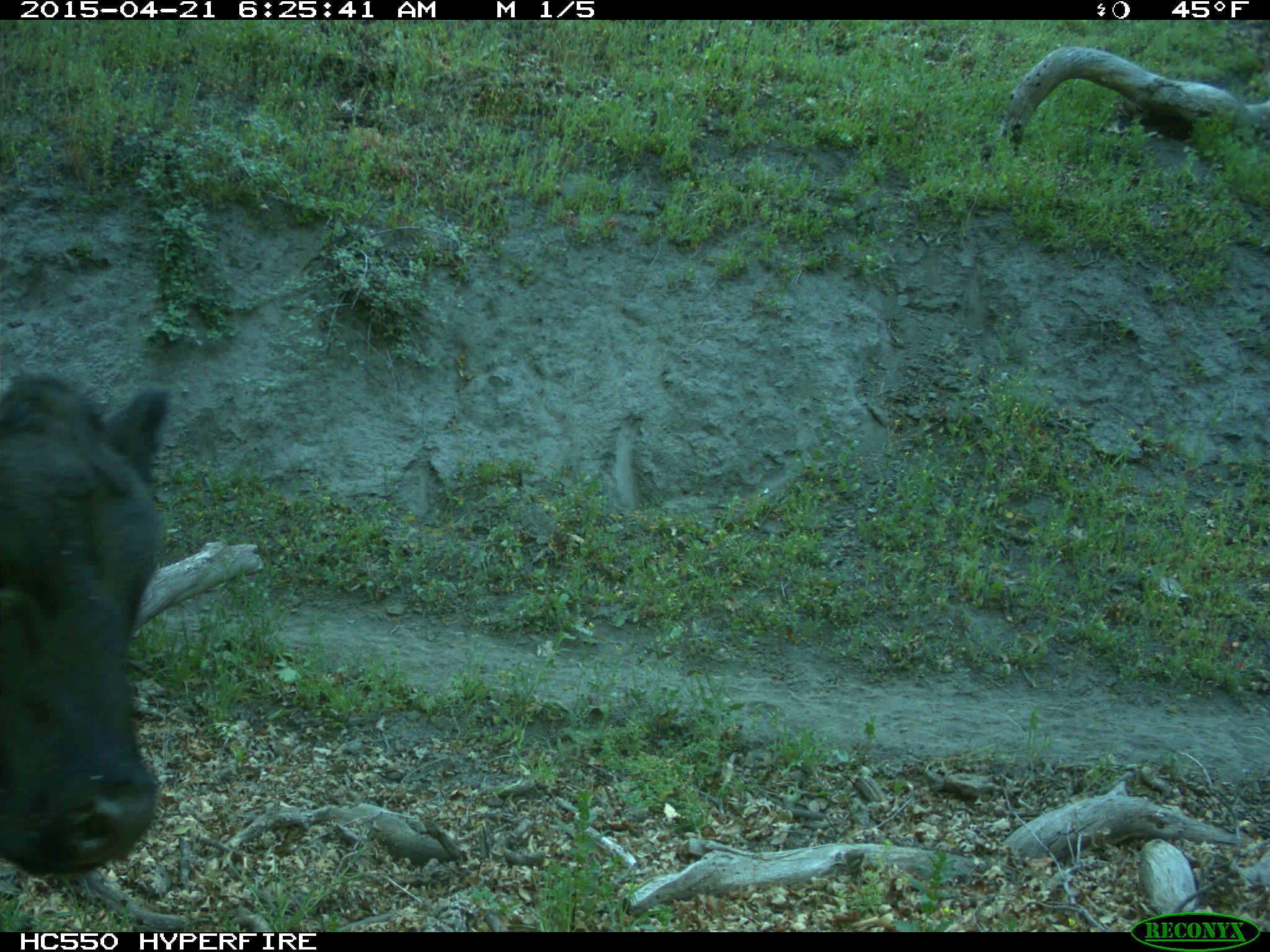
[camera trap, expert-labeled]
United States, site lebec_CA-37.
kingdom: Animalia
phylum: Chordata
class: Mammalia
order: Artiodactyla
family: Bovidae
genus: Bos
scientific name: Bos taurus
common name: domestic cow